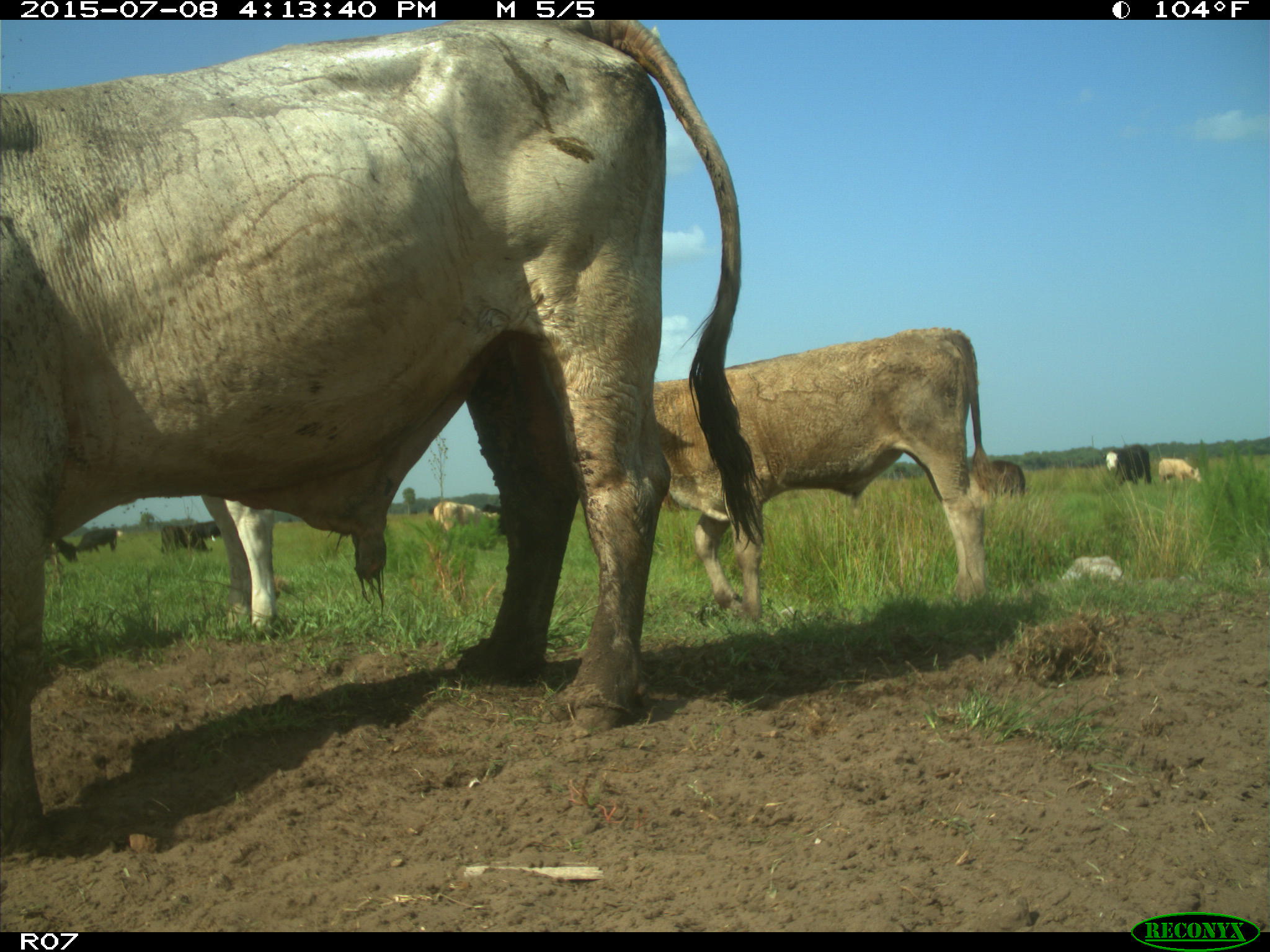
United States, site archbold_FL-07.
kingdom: Animalia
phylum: Chordata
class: Mammalia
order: Artiodactyla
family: Bovidae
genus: Bos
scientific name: Bos taurus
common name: domestic cow